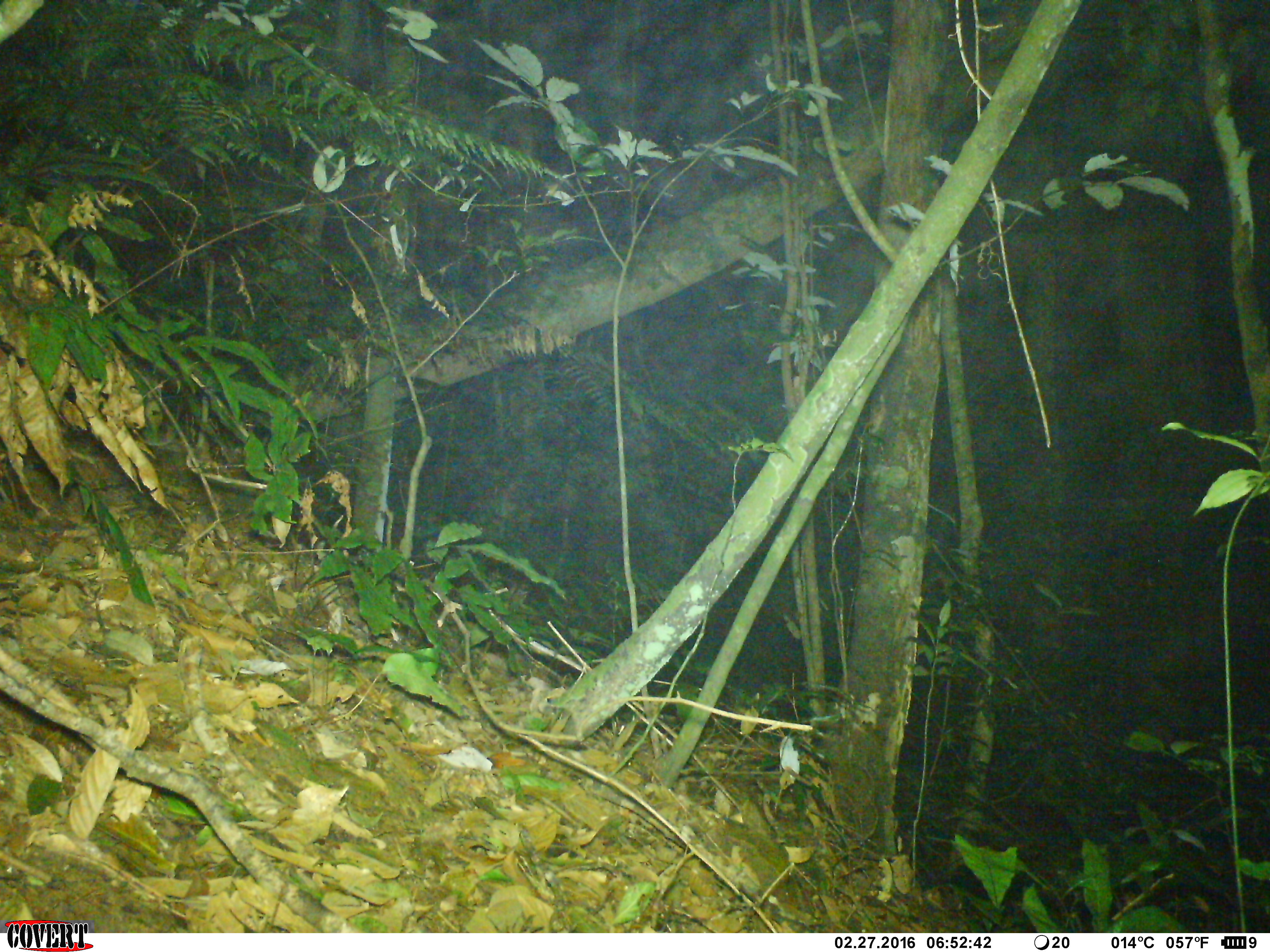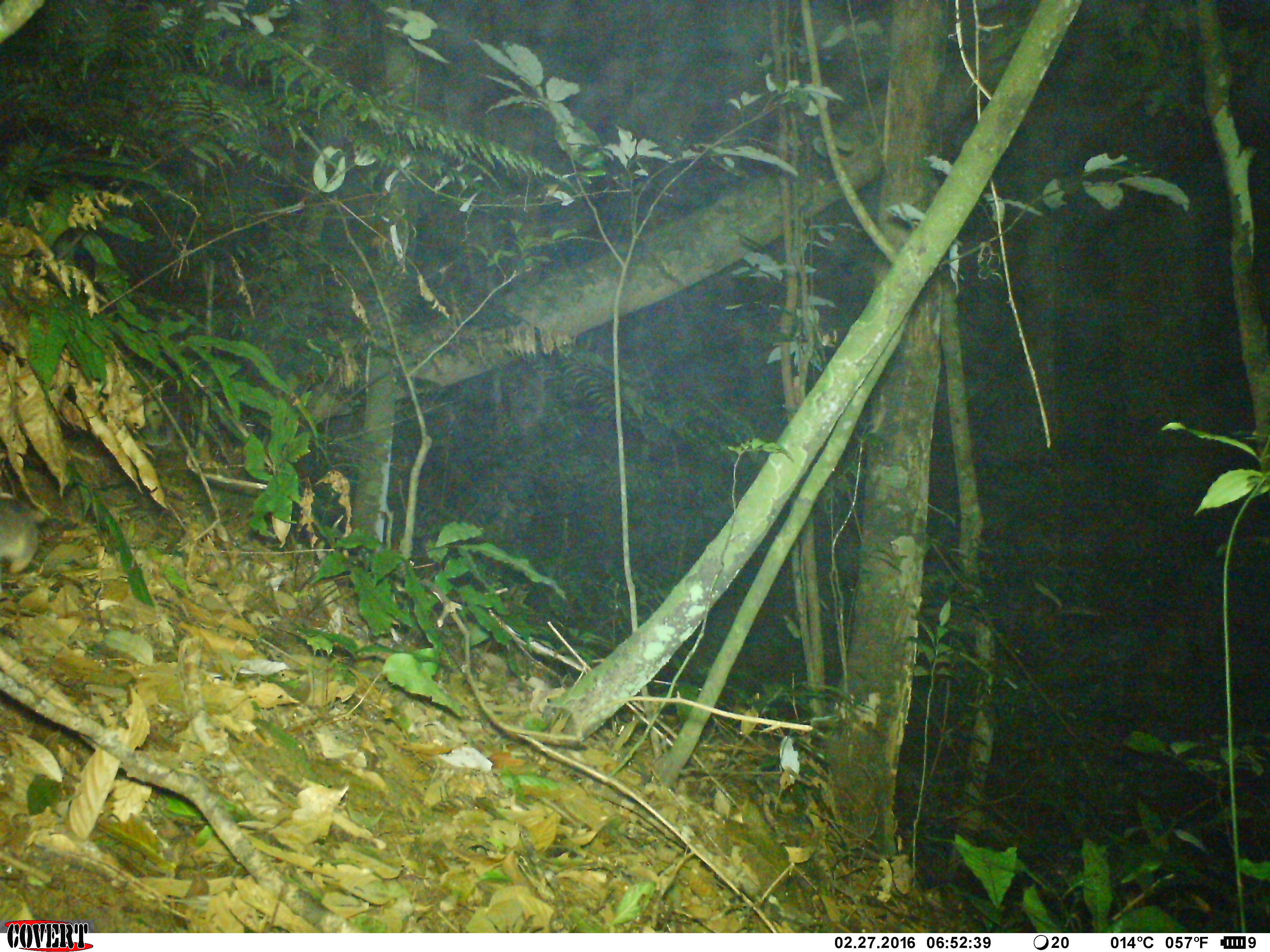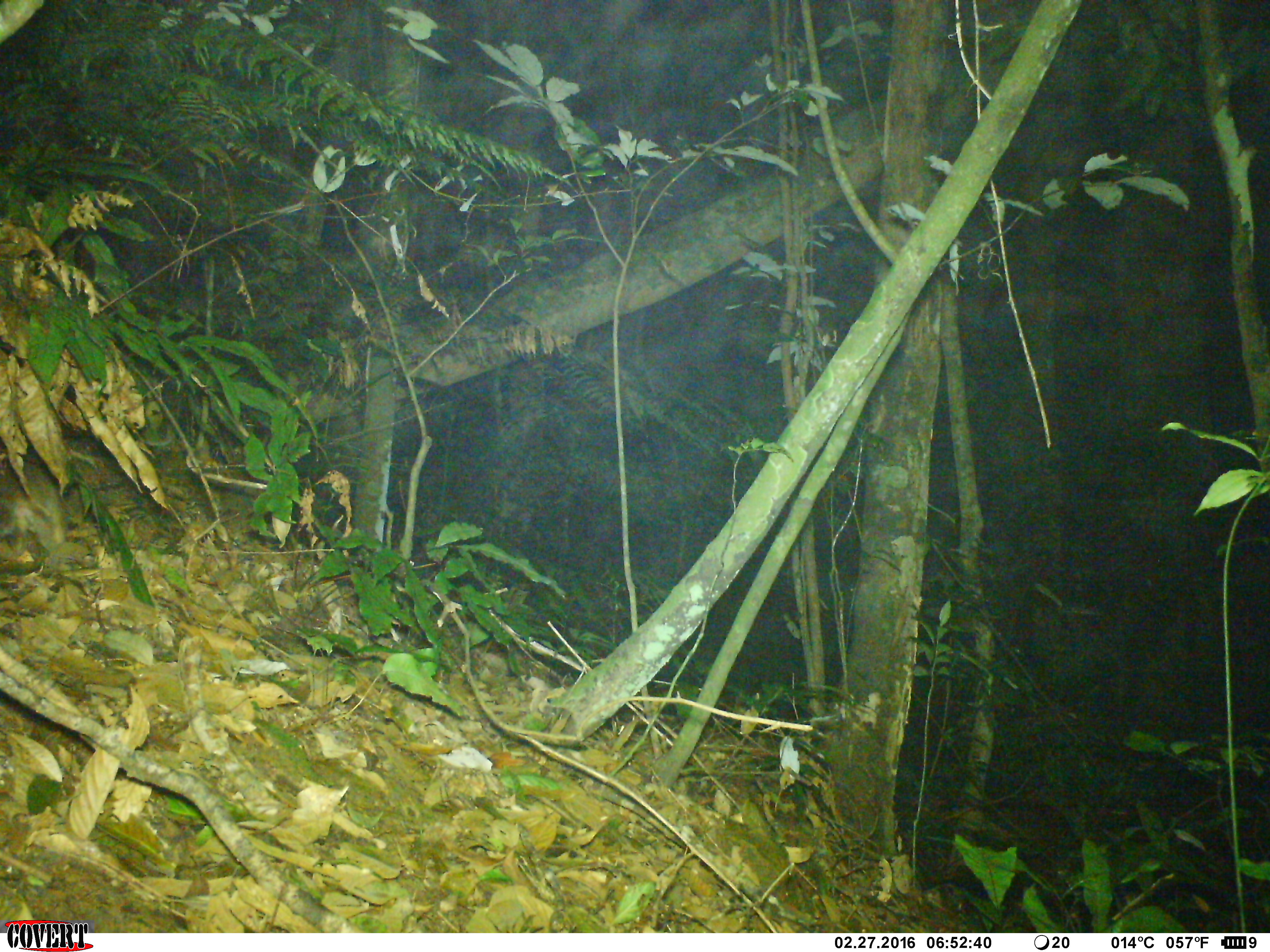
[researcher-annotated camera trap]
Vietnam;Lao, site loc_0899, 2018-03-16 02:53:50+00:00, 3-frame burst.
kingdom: Animalia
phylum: Chordata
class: Mammalia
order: Rodentia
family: Muridae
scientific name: Muridae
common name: old-world mice and rats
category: unidentified murid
Unidentified murid (old-world mice and rats) (Muridae). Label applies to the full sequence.